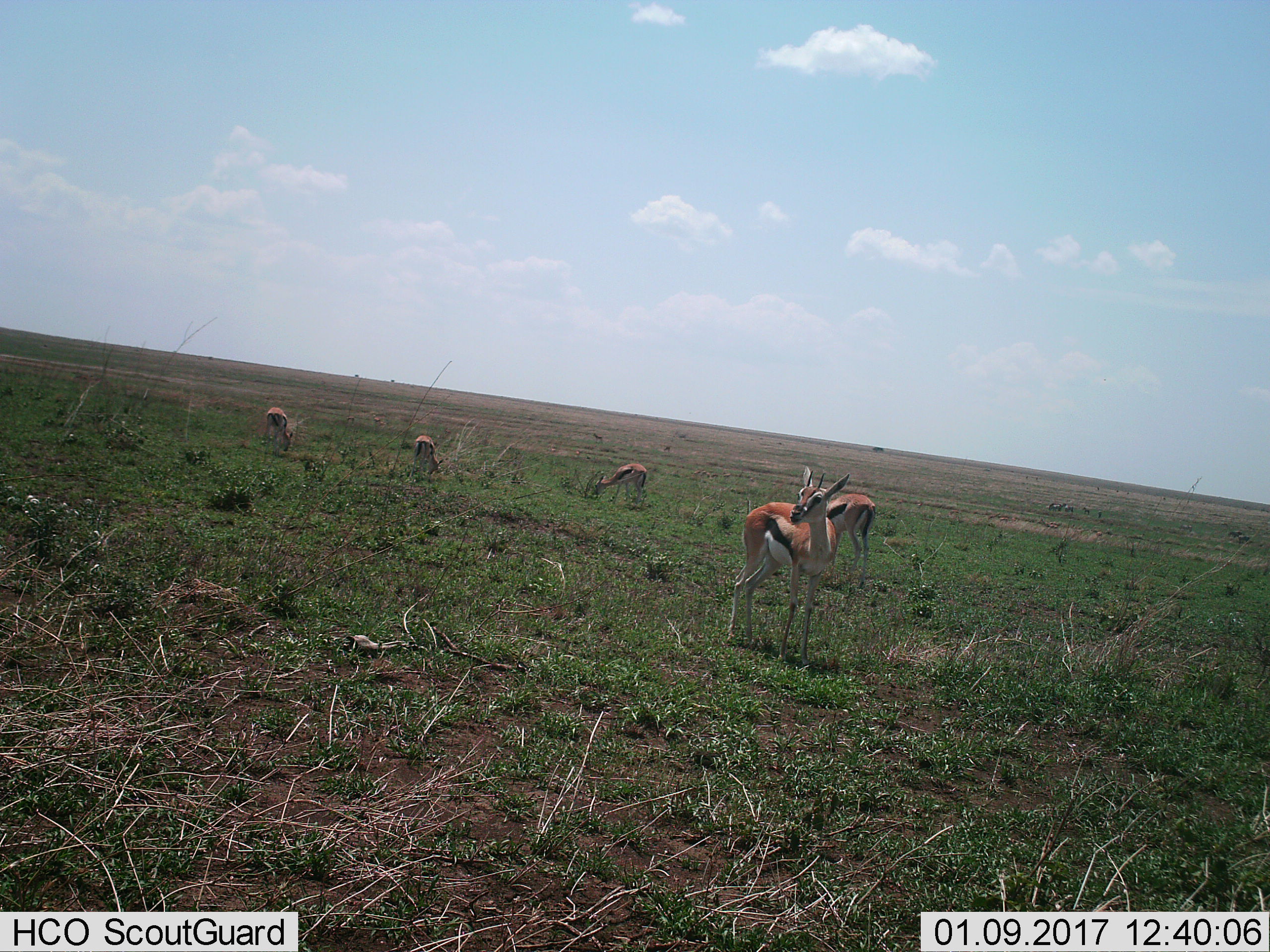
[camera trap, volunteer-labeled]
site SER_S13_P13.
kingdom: Animalia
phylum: Chordata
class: Mammalia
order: Artiodactyla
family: Bovidae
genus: Eudorcas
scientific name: Eudorcas thomsonii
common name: thomson's gazelle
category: gazellethomsons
Gazellethomsons (thomson's gazelle) (Eudorcas thomsonii), count 5. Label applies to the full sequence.